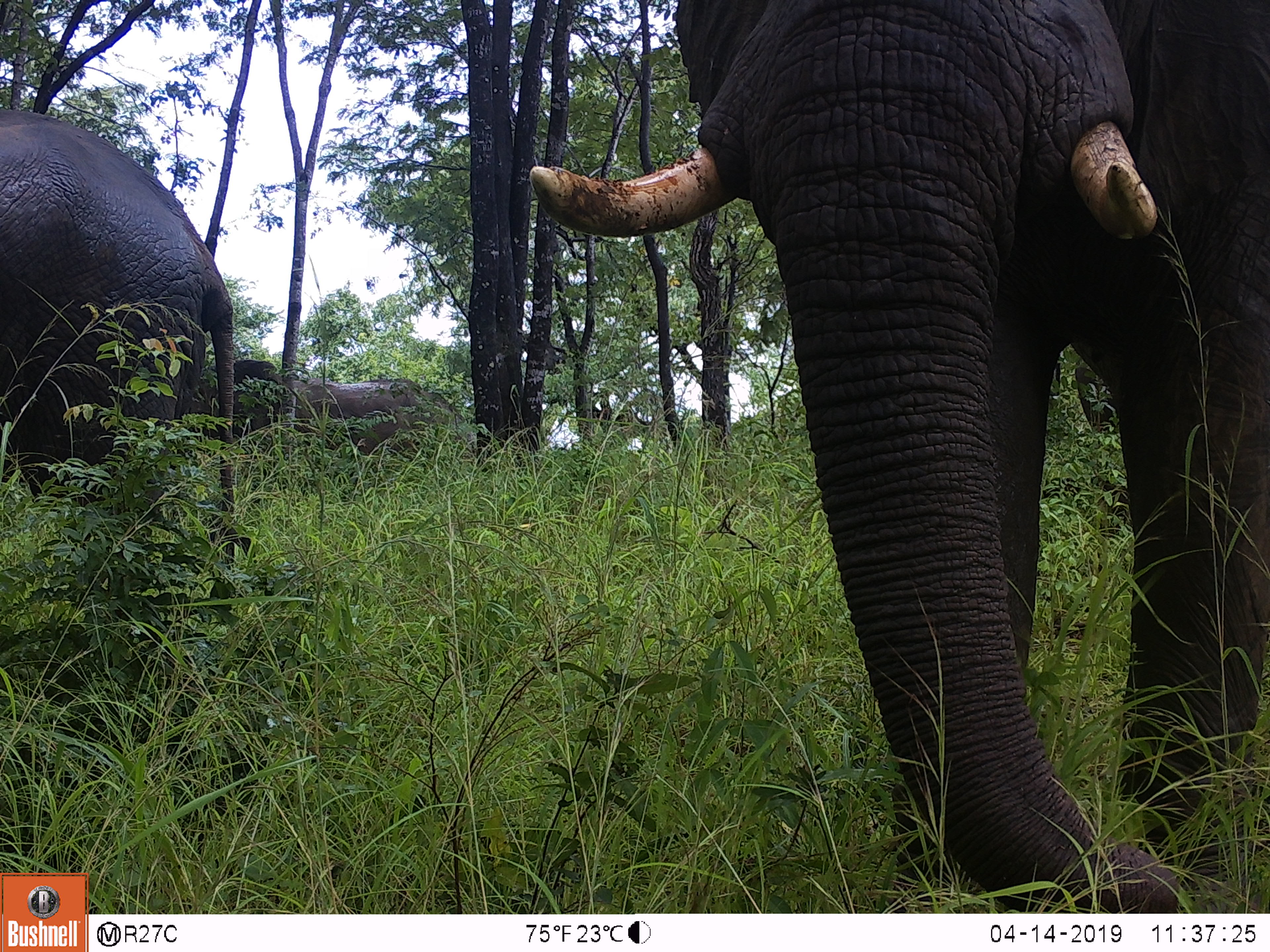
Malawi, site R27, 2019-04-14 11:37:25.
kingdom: Animalia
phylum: Chordata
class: Mammalia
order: Proboscidea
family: Elephantidae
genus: Loxodonta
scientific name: Loxodonta africana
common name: african savanna elephant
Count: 3.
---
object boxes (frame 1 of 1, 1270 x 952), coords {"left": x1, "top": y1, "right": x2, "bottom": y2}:
african savanna elephant: {"left": 526, "top": 4, "right": 1268, "bottom": 906}; {"left": 0, "top": 102, "right": 258, "bottom": 590}; {"left": 197, "top": 358, "right": 482, "bottom": 502}